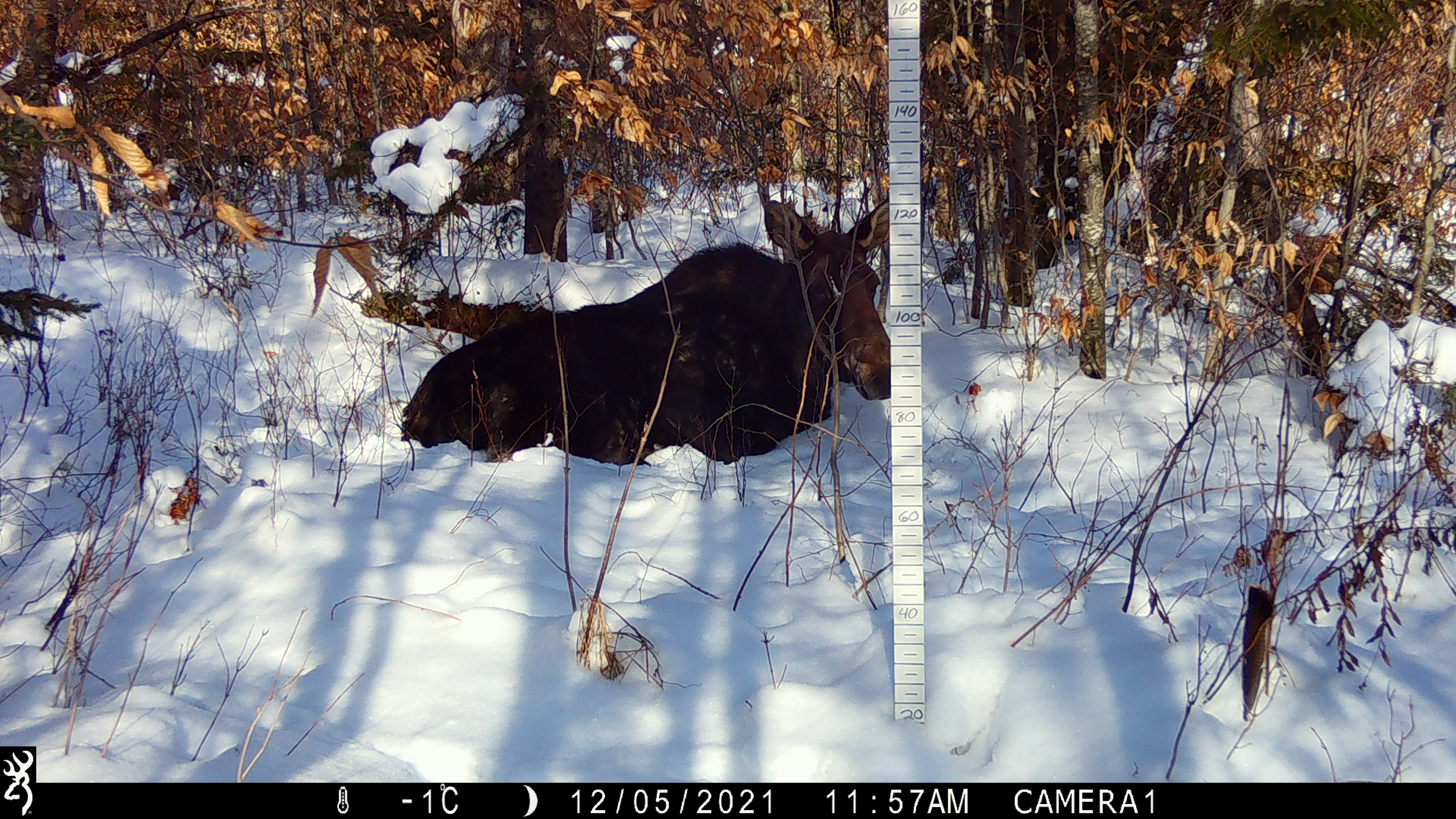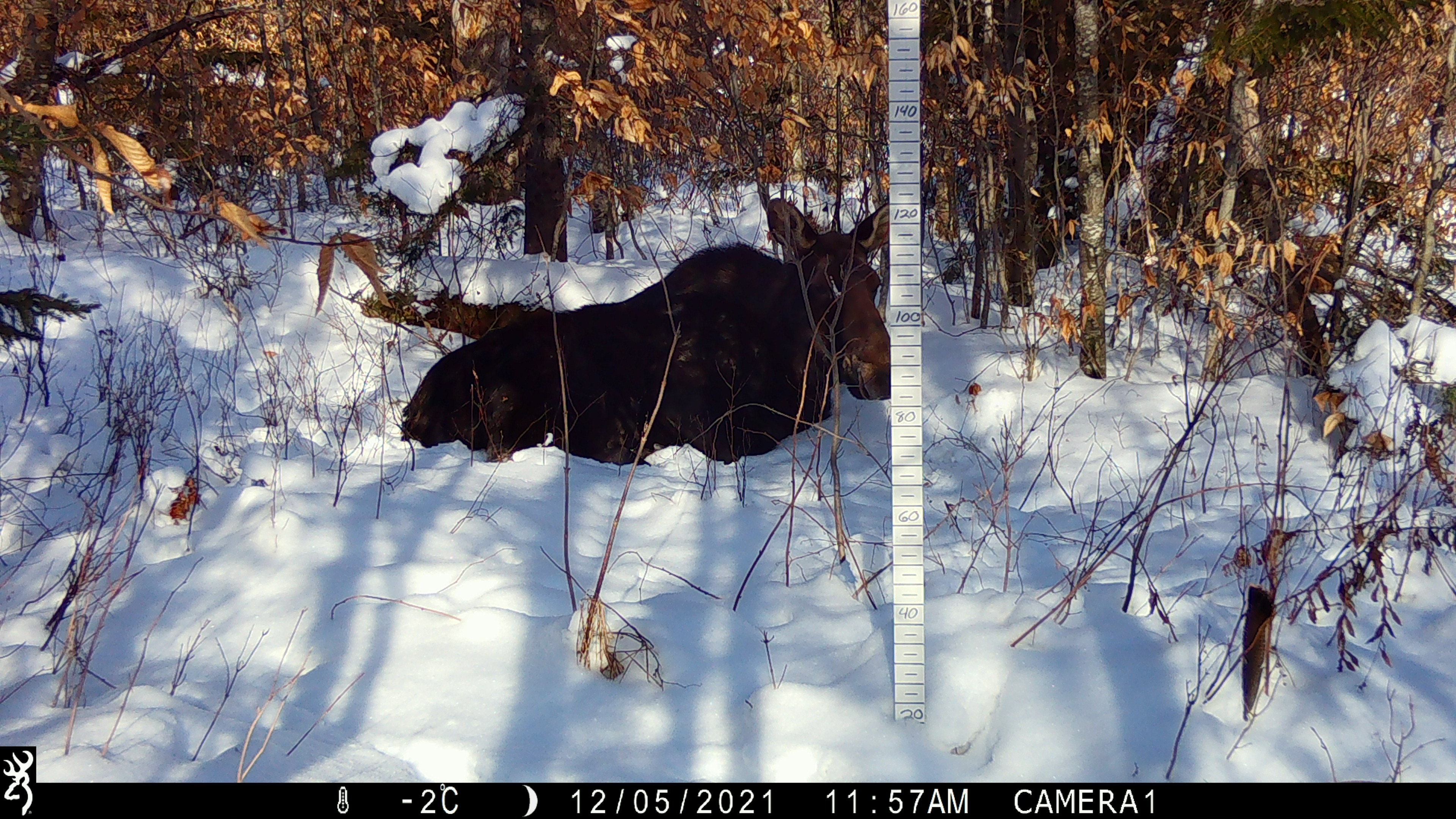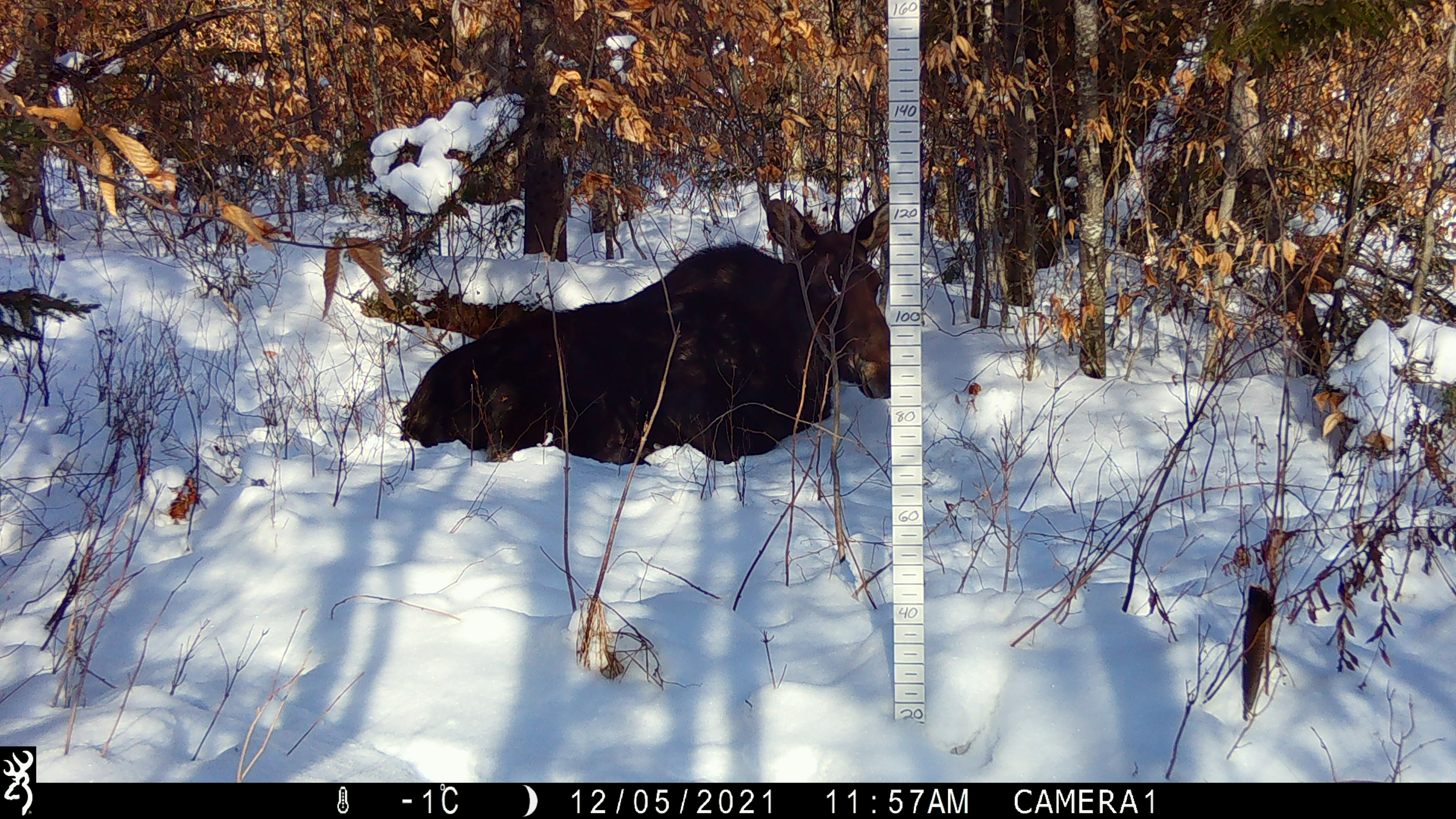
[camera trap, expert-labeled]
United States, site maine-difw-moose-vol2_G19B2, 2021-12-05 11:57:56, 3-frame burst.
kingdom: Animalia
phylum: Chordata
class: Mammalia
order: Artiodactyla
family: Cervidae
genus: Alces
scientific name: Alces alces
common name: moose